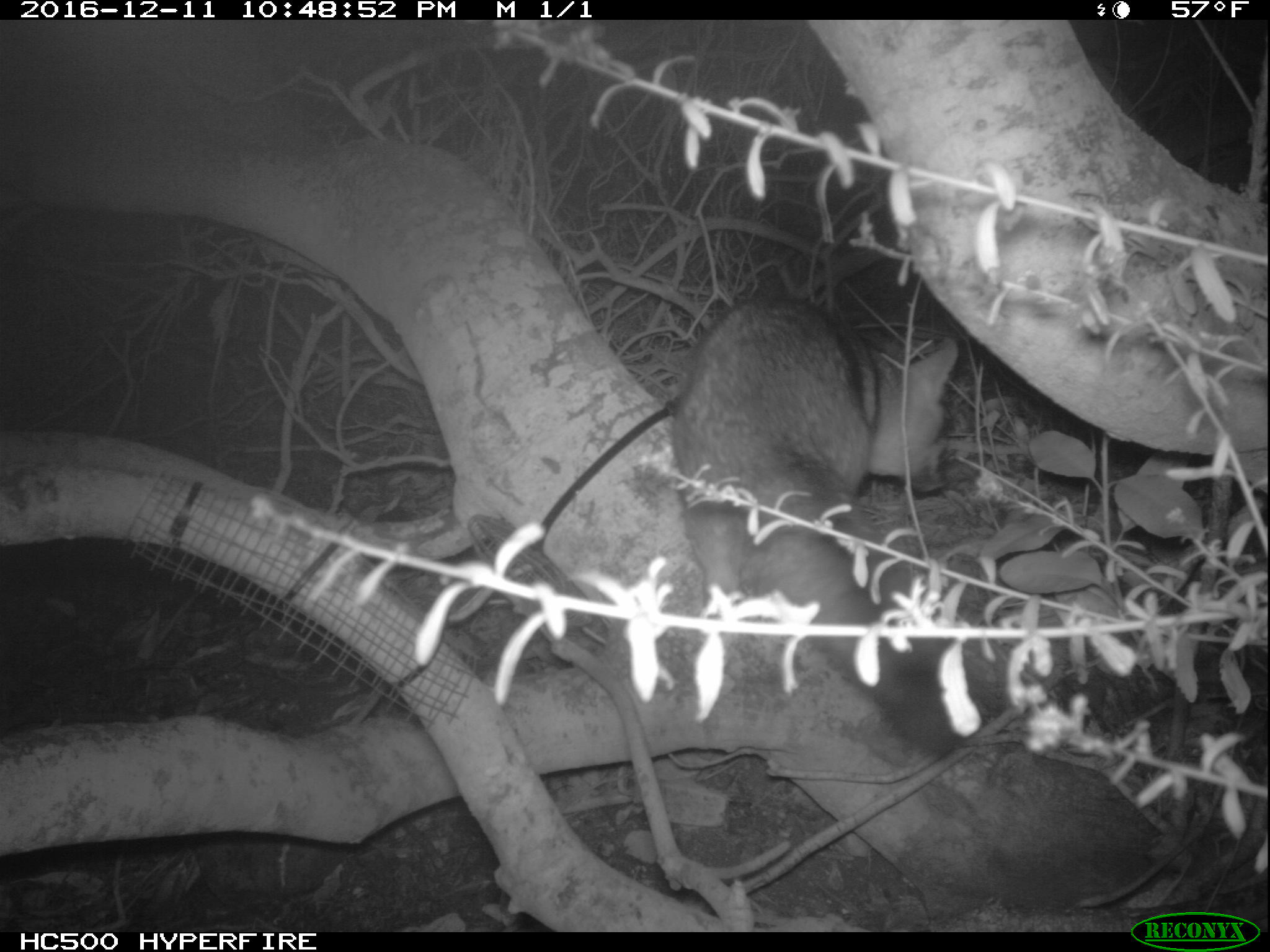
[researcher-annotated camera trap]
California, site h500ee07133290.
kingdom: Animalia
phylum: Chordata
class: Mammalia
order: Carnivora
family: Canidae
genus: Urocyon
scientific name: Urocyon littoralis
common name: island fox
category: fox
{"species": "fox (island fox) (Urocyon littoralis)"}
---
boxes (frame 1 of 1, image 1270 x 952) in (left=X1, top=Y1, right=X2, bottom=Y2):
fox: (left=671, top=293, right=980, bottom=749)